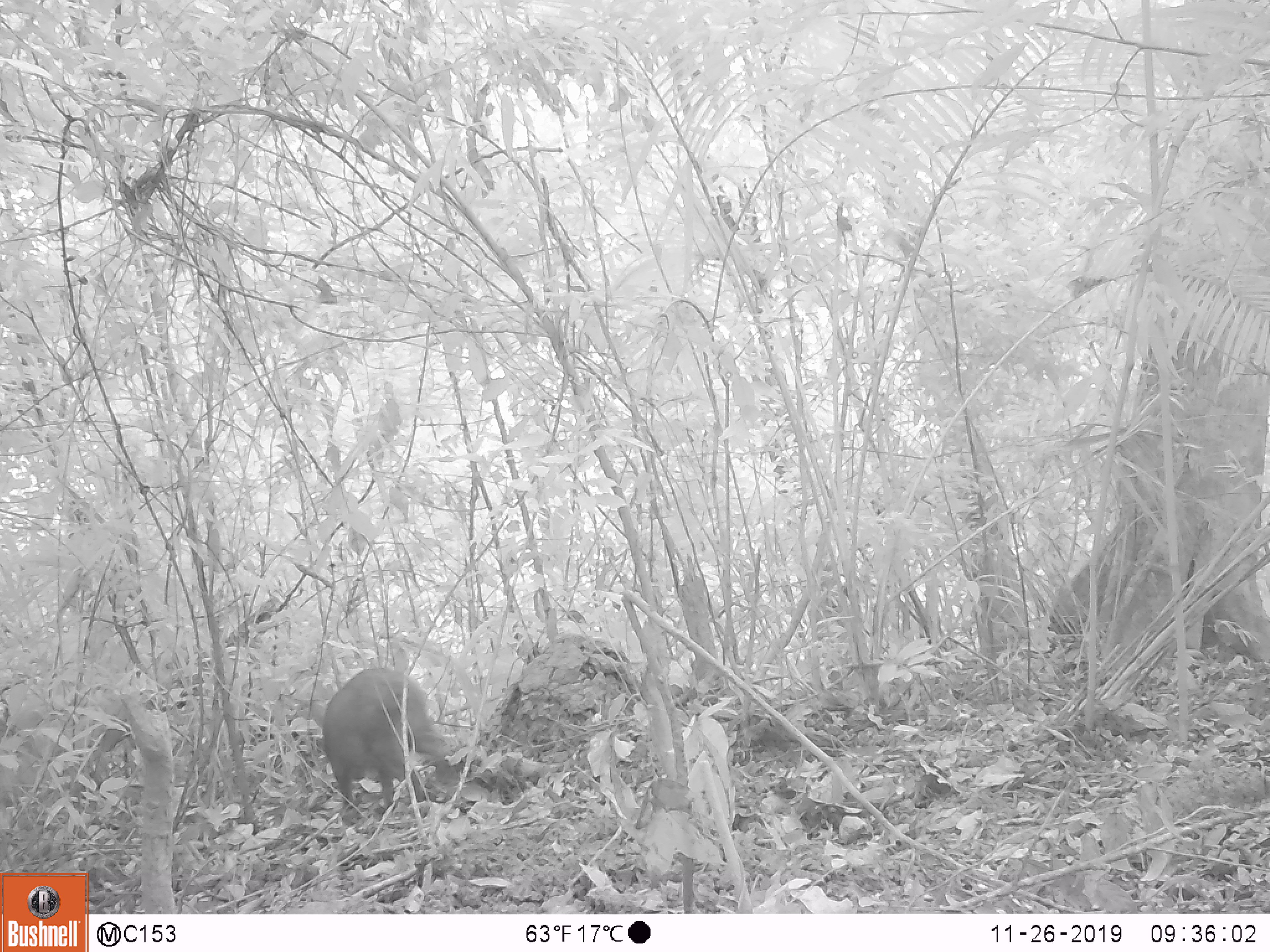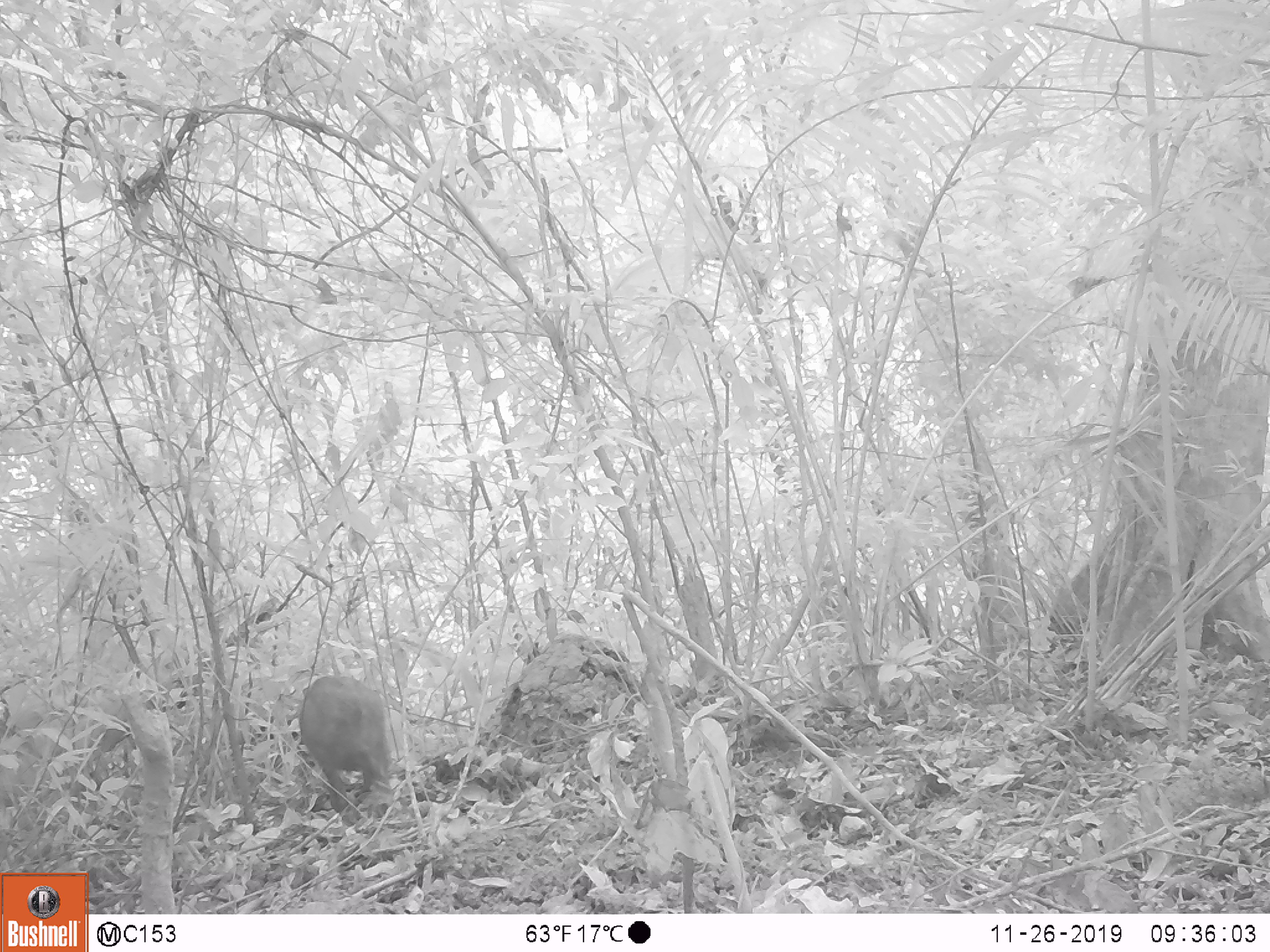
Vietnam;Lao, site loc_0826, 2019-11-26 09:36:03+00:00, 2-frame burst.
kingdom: Animalia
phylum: Chordata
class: Mammalia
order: Artiodactyla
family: Suidae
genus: Sus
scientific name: Sus scrofa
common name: eurasian wild pig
Eurasian wild pig (Sus scrofa). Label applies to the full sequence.